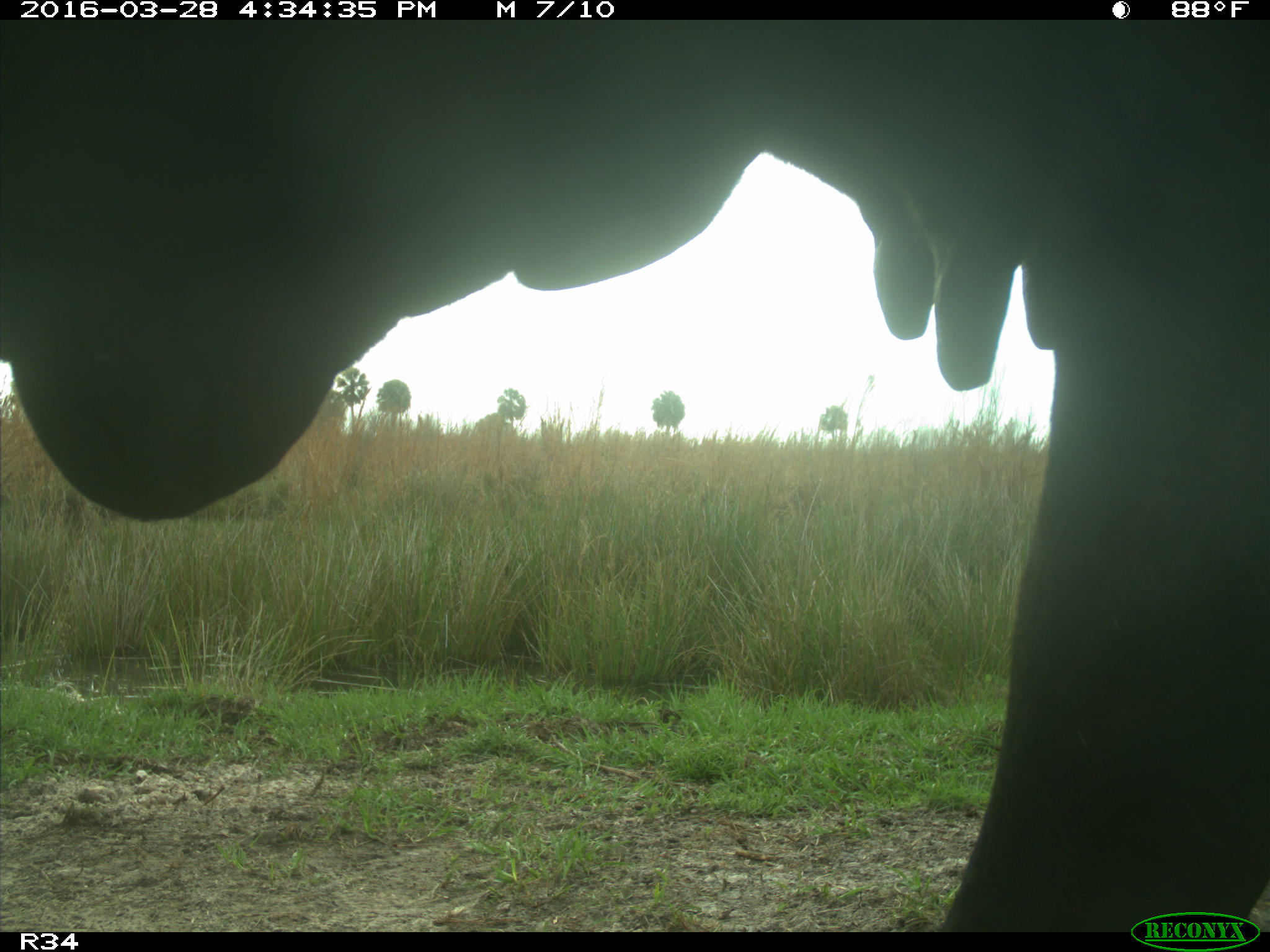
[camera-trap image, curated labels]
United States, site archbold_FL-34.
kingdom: Animalia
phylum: Chordata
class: Mammalia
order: Artiodactyla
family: Bovidae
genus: Bos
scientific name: Bos taurus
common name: domestic cow